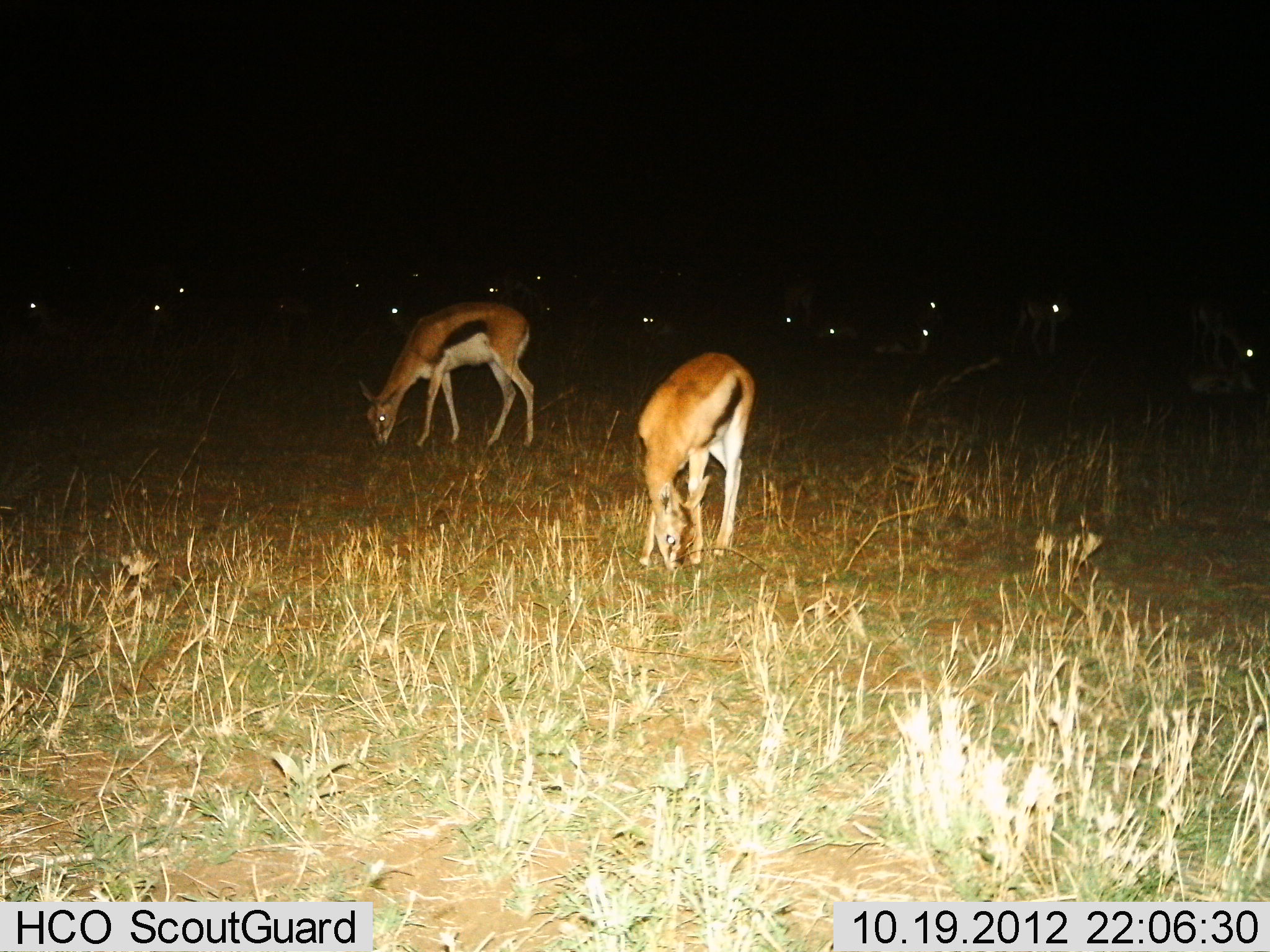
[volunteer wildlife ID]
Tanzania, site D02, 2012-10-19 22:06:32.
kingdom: Animalia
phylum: Chordata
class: Mammalia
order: Artiodactyla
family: Bovidae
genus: Eudorcas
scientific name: Eudorcas thomsonii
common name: thomson's gazelle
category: gazellethomsons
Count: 2.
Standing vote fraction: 20%.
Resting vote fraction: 10%.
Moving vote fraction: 10%.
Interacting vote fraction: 0%.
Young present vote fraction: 0%.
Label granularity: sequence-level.